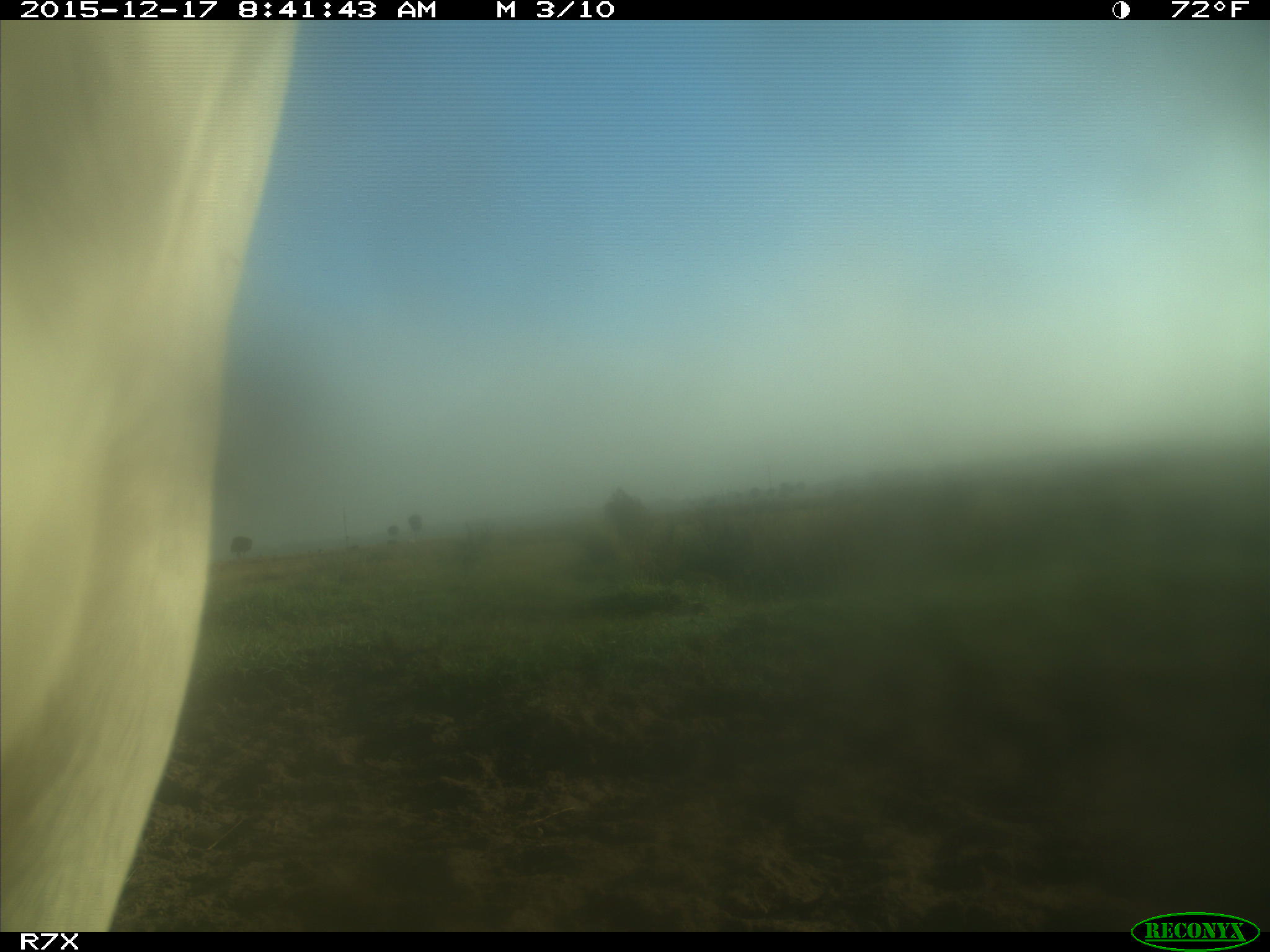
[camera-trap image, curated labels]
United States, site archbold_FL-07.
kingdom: Animalia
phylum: Chordata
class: Mammalia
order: Artiodactyla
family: Bovidae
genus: Bos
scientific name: Bos taurus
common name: domestic cow